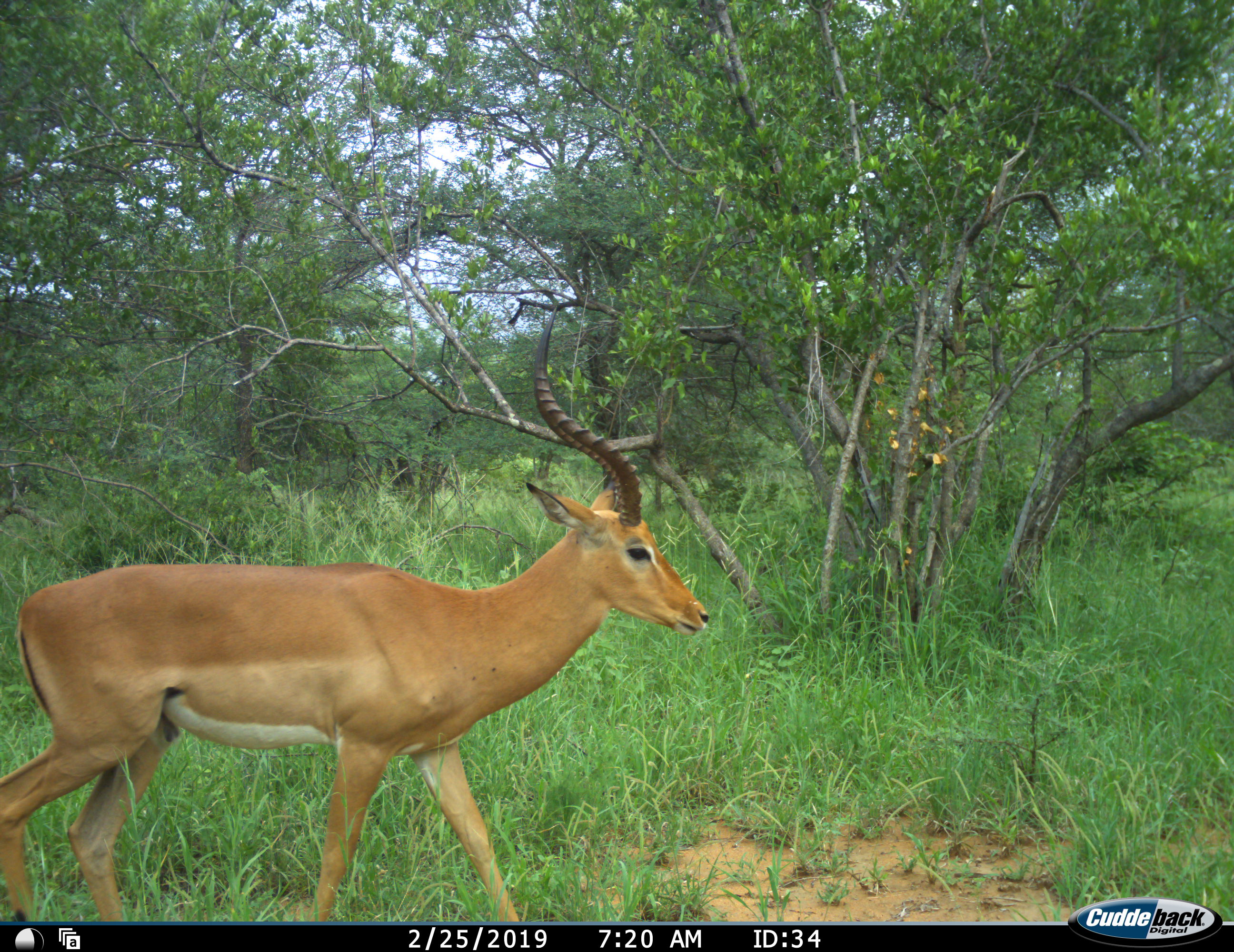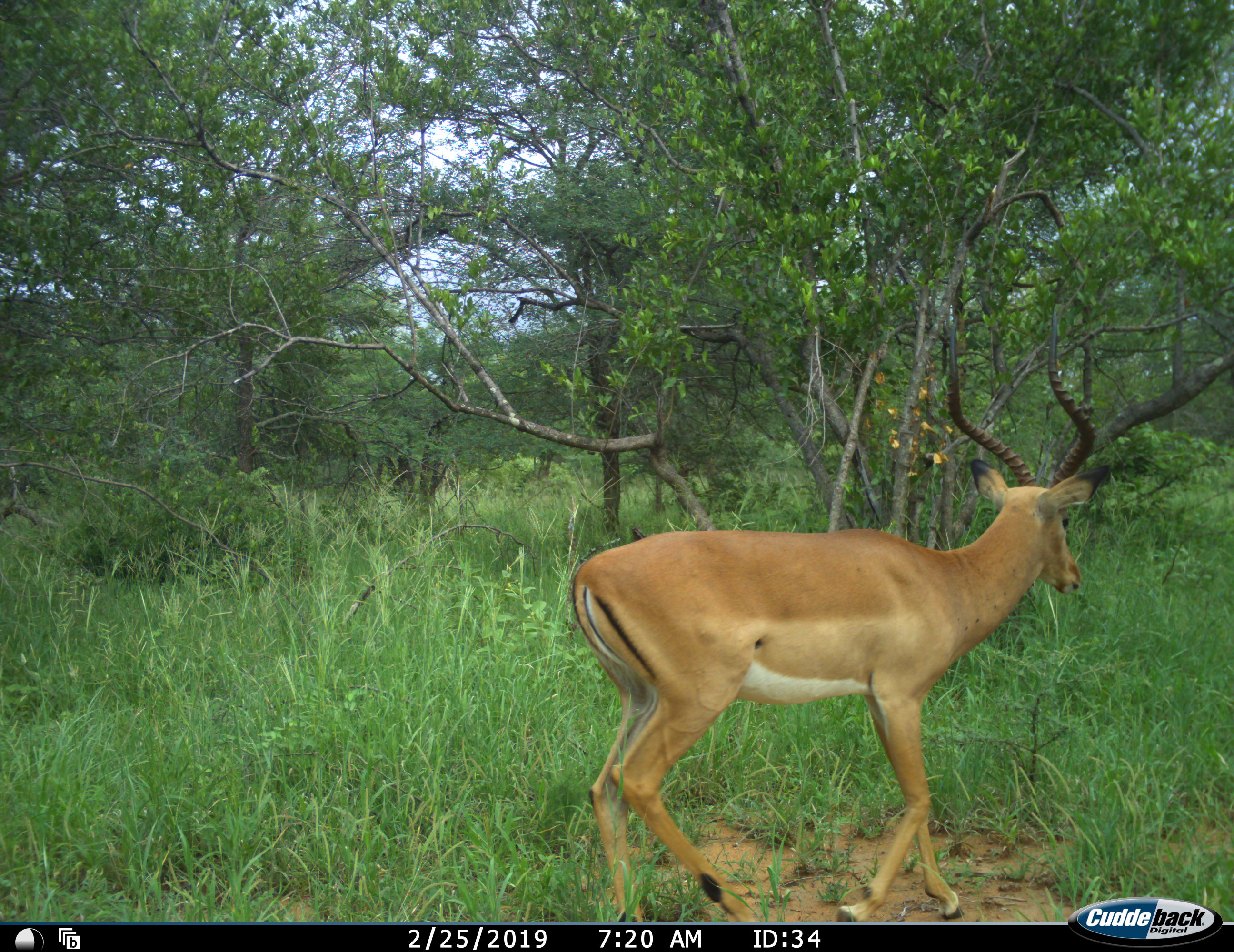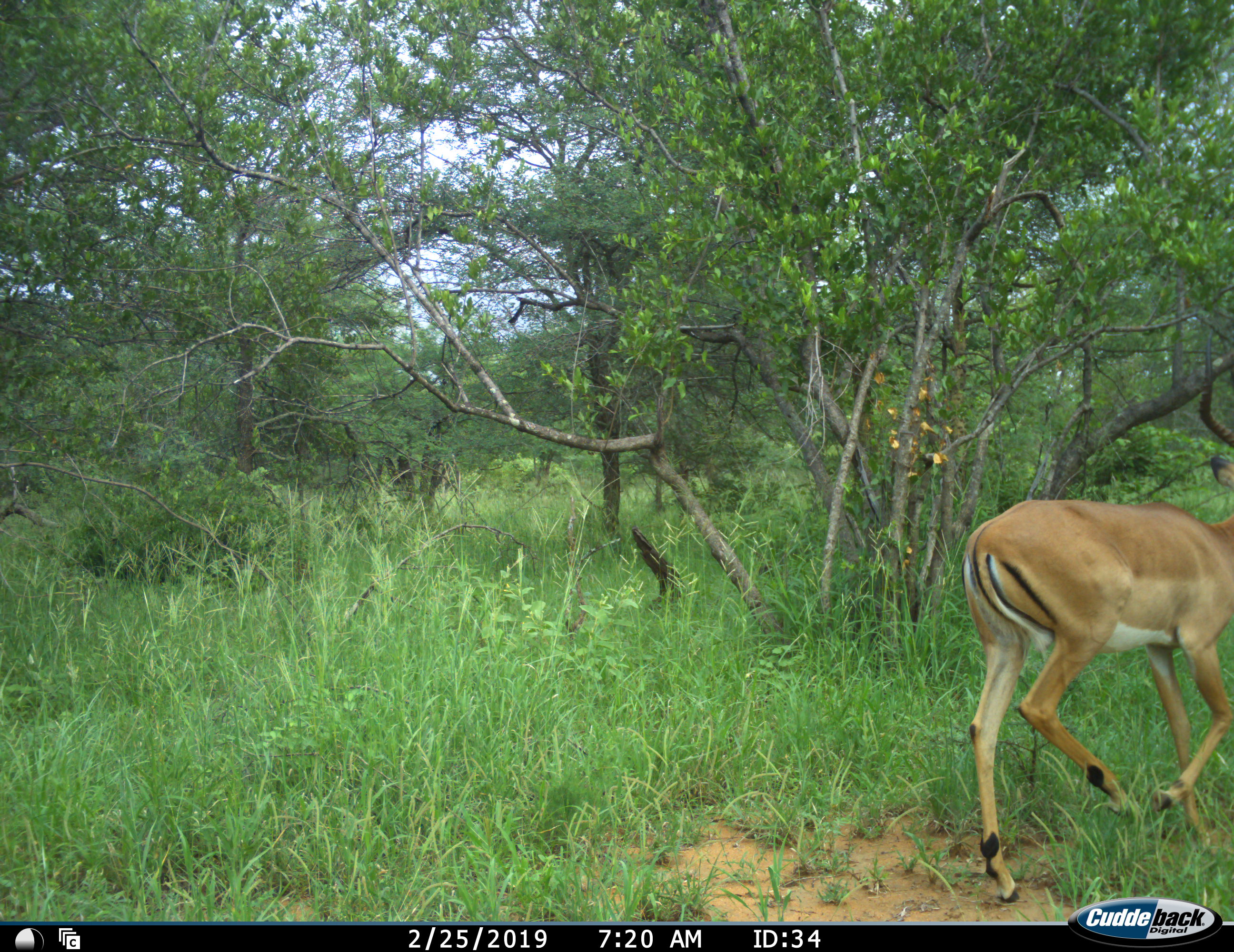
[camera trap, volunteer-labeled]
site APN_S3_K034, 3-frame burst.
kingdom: Animalia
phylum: Chordata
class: Mammalia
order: Artiodactyla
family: Bovidae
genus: Aepyceros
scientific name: Aepyceros melampus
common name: impala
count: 1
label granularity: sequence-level